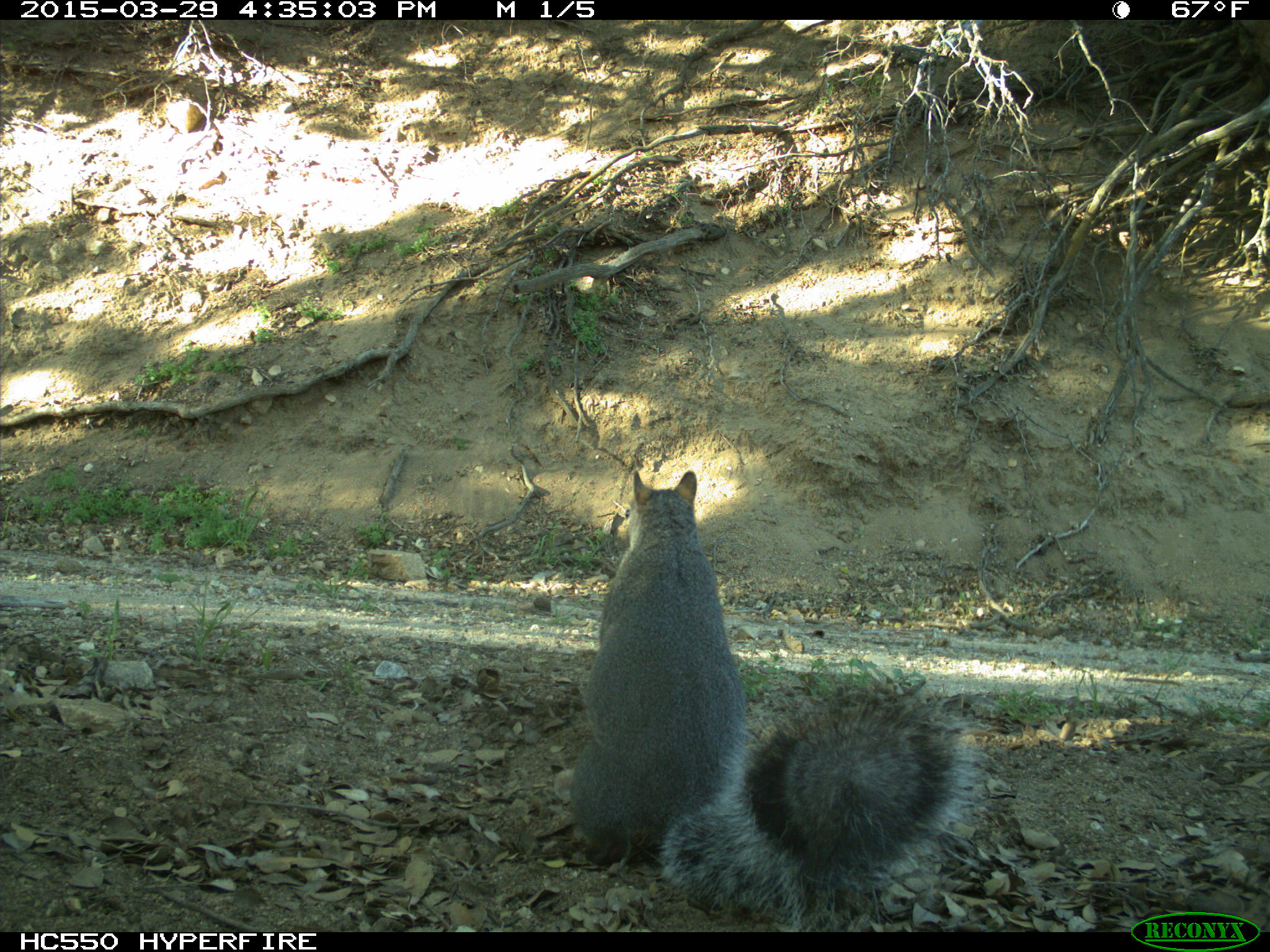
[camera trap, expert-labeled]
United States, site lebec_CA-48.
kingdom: Animalia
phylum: Chordata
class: Mammalia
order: Rodentia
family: Sciuridae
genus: Sciurus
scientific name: Sciurus carolinensis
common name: eastern gray squirrel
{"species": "Sciurus carolinensis (eastern gray squirrel)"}